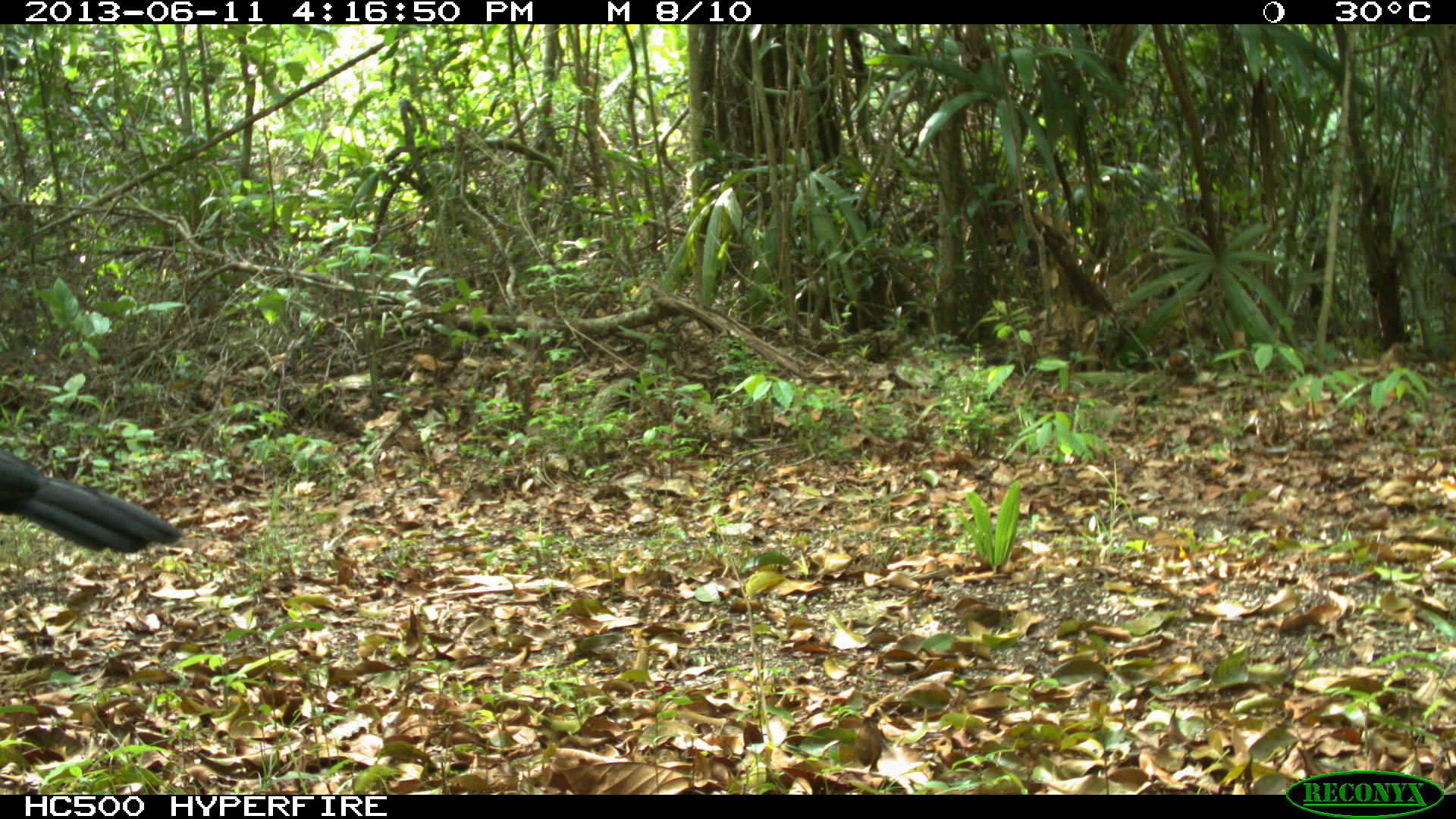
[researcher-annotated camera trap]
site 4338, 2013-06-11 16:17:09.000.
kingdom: Animalia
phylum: Chordata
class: Aves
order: Galliformes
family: Cracidae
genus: Crax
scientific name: Crax rubra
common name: great curassow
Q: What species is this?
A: Crax rubra (great curassow).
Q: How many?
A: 1.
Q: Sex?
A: Male.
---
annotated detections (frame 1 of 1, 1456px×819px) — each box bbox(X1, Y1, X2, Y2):
crax rubra: bbox(0, 444, 185, 556)